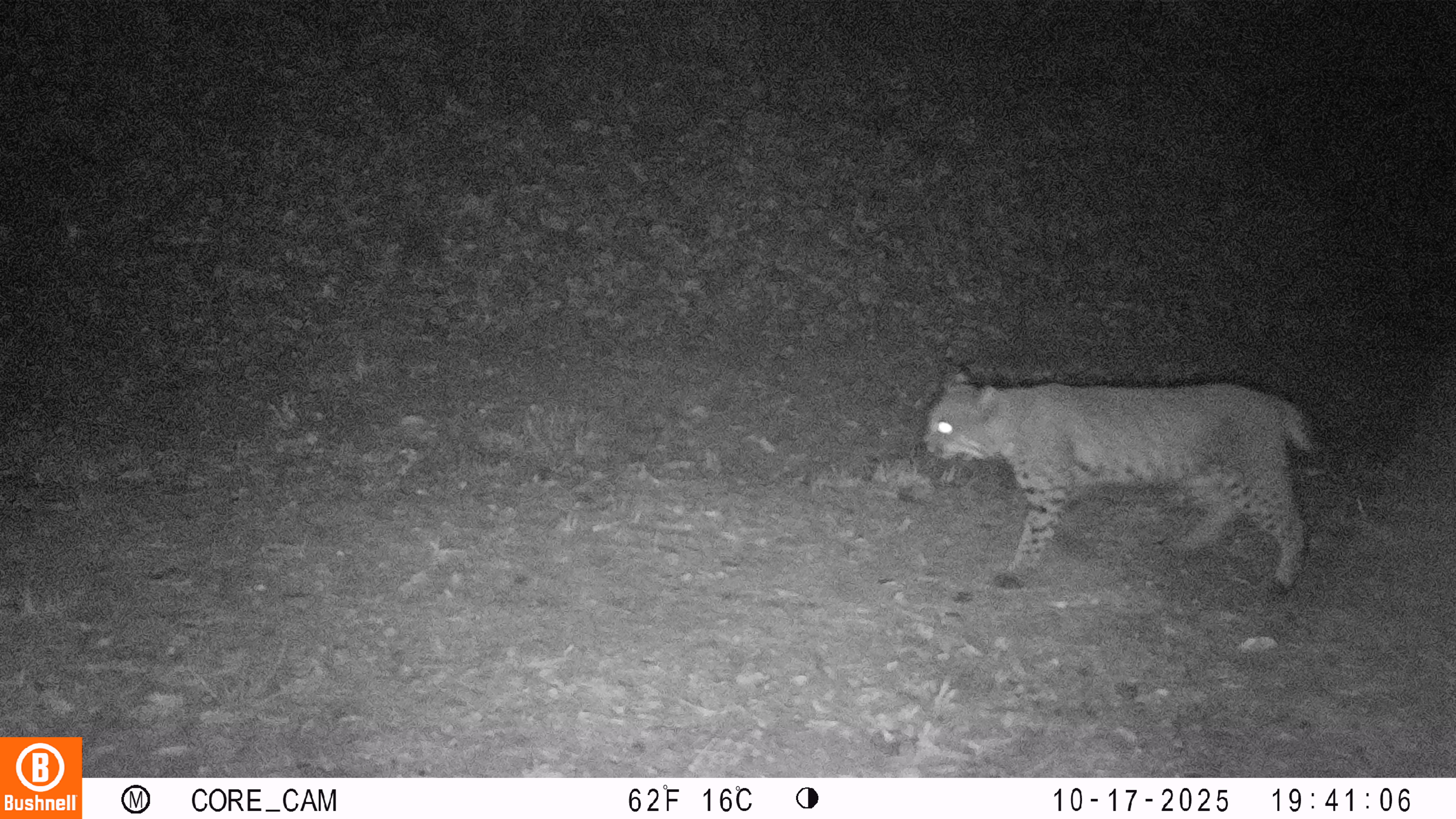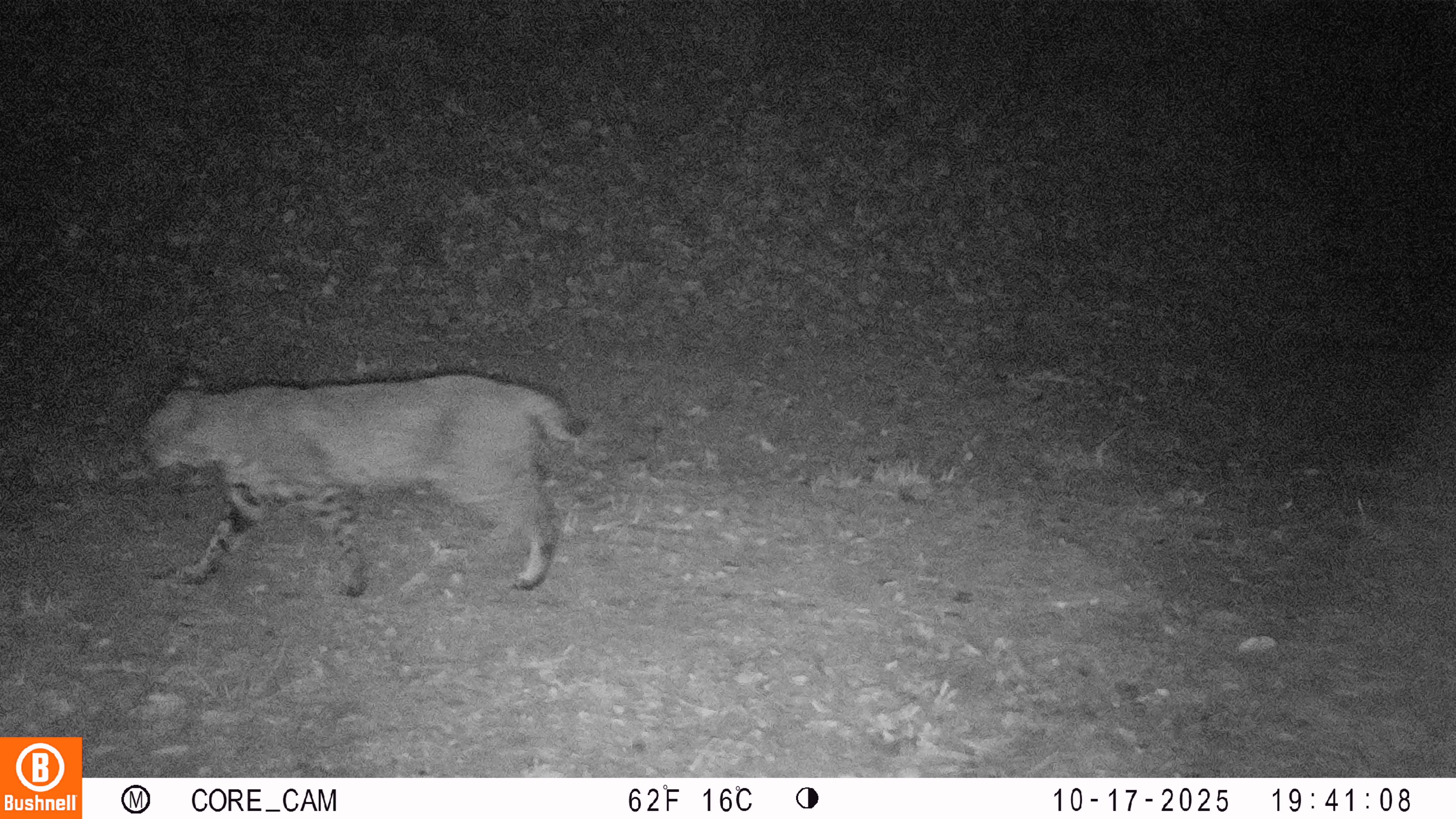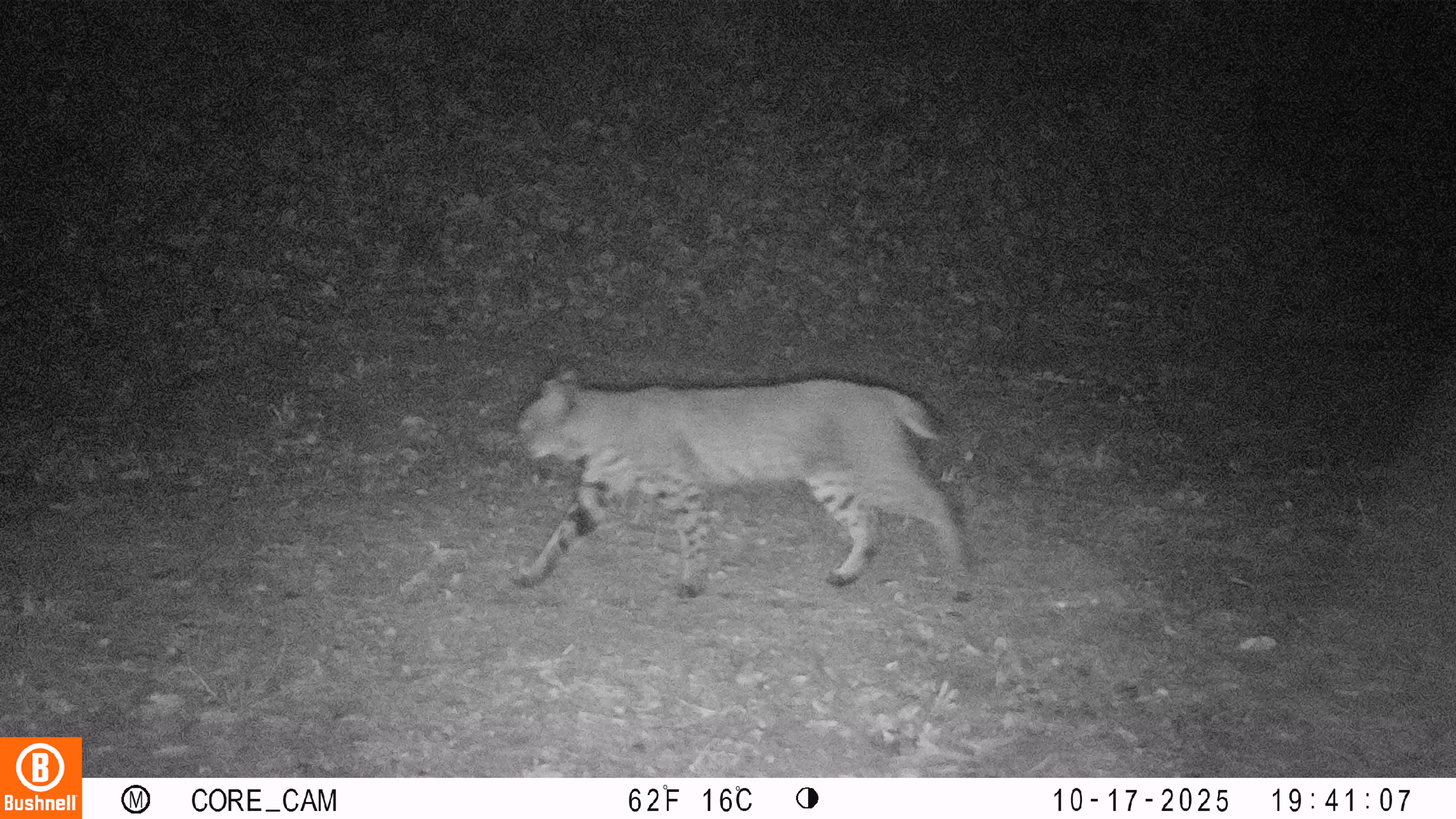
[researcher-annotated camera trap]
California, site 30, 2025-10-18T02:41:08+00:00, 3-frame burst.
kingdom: Animalia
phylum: Chordata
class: Mammalia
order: Carnivora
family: Felidae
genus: Lynx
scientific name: Lynx rufus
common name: bobcat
Bobcat (Lynx rufus).